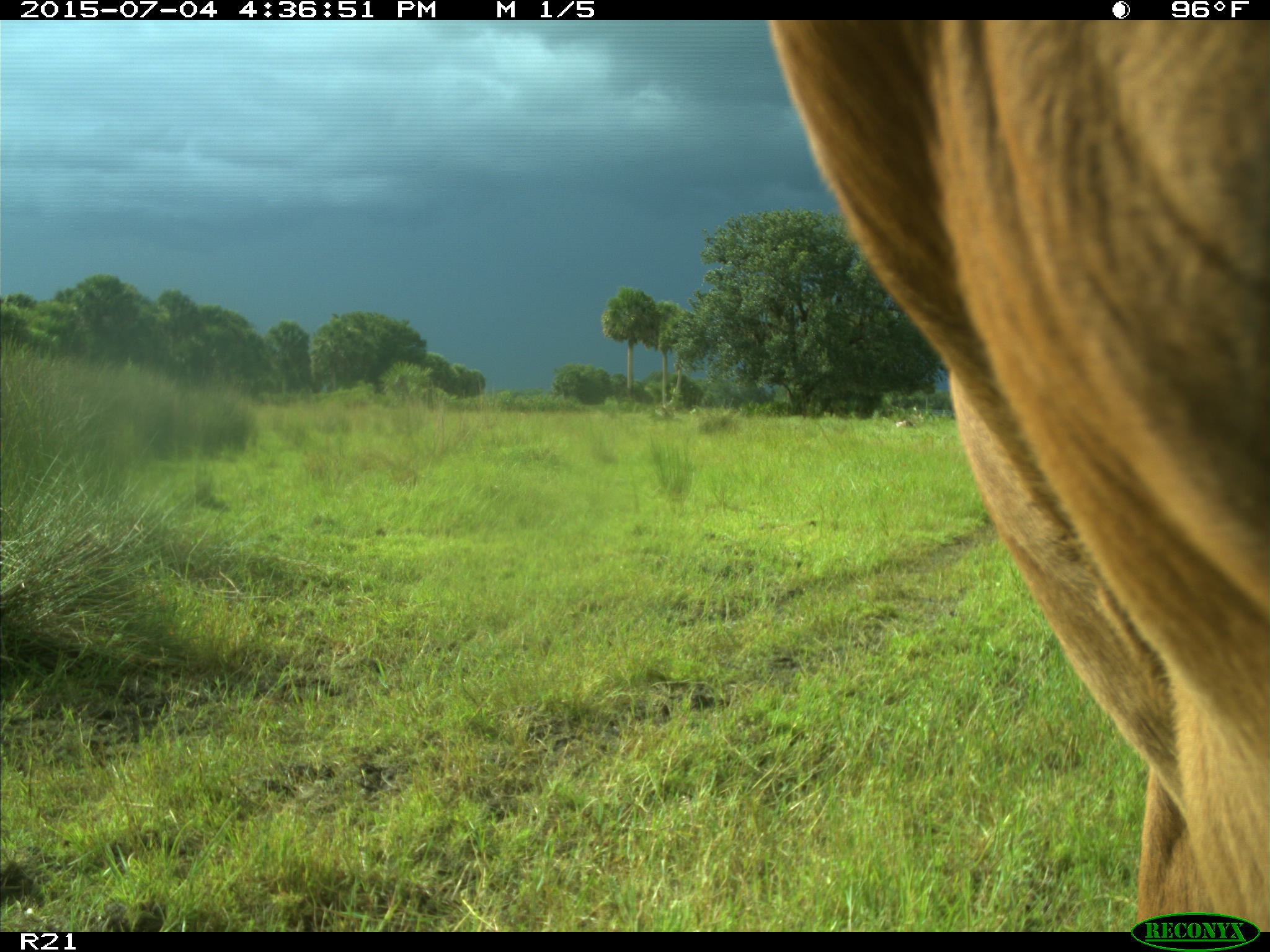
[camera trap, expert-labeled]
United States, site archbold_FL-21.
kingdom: Animalia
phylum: Chordata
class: Mammalia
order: Artiodactyla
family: Bovidae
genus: Bos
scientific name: Bos taurus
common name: domestic cow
Bos taurus (domestic cow).